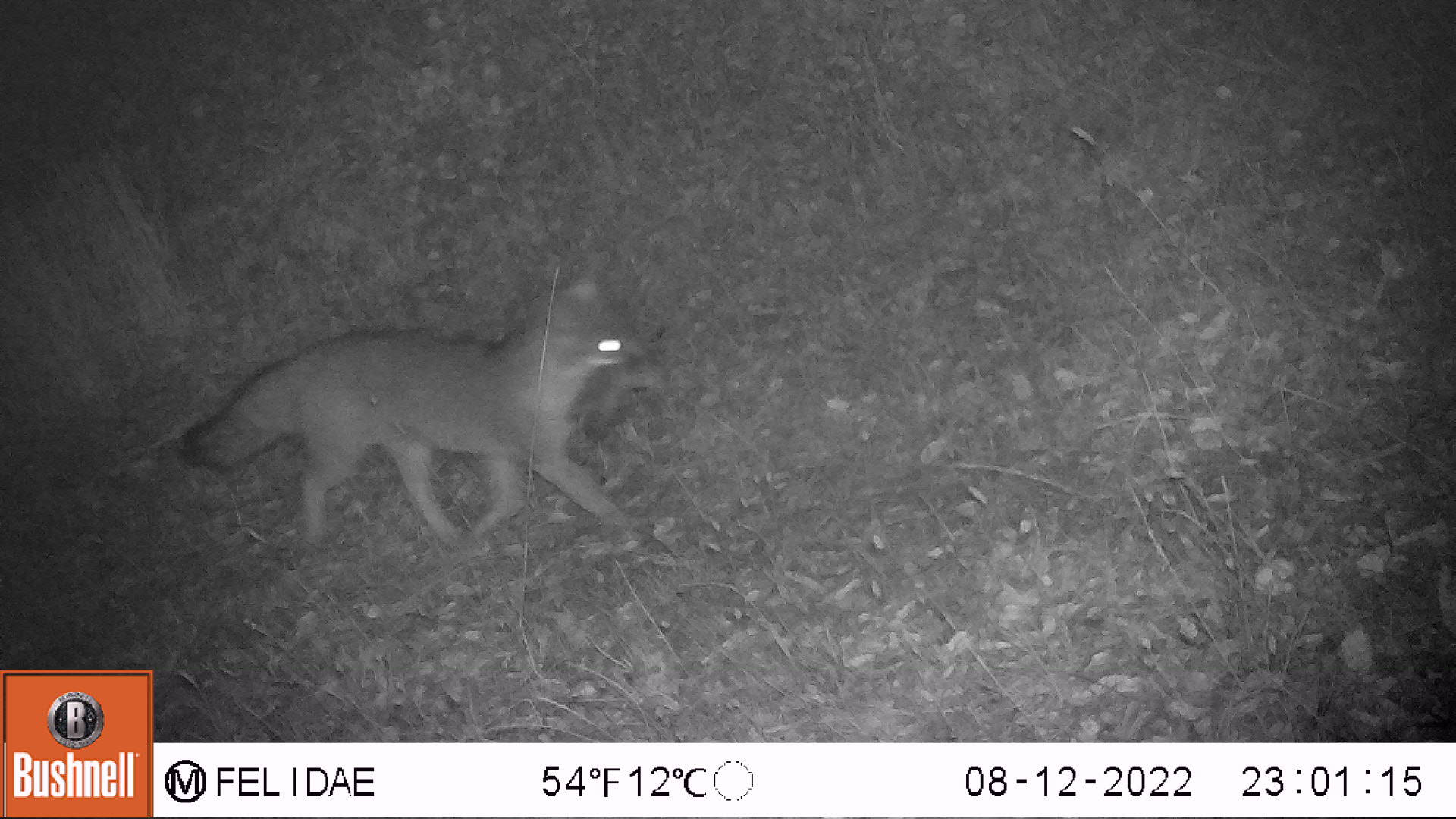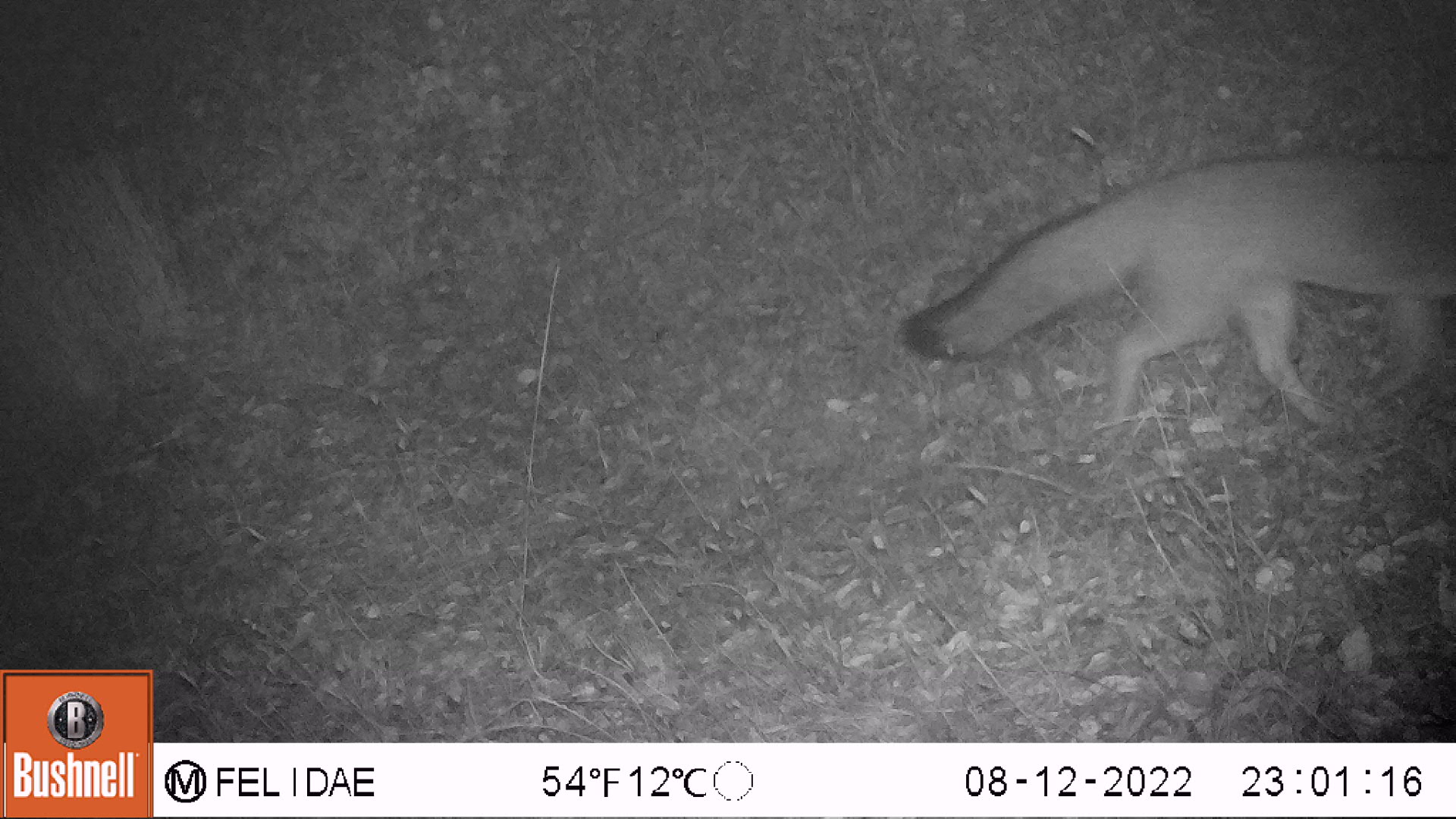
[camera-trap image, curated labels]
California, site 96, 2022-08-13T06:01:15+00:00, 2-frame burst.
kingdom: Animalia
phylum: Chordata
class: Mammalia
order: Carnivora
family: Canidae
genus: Urocyon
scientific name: Urocyon cinereoargenteus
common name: gray fox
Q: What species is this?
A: Gray fox (Urocyon cinereoargenteus).